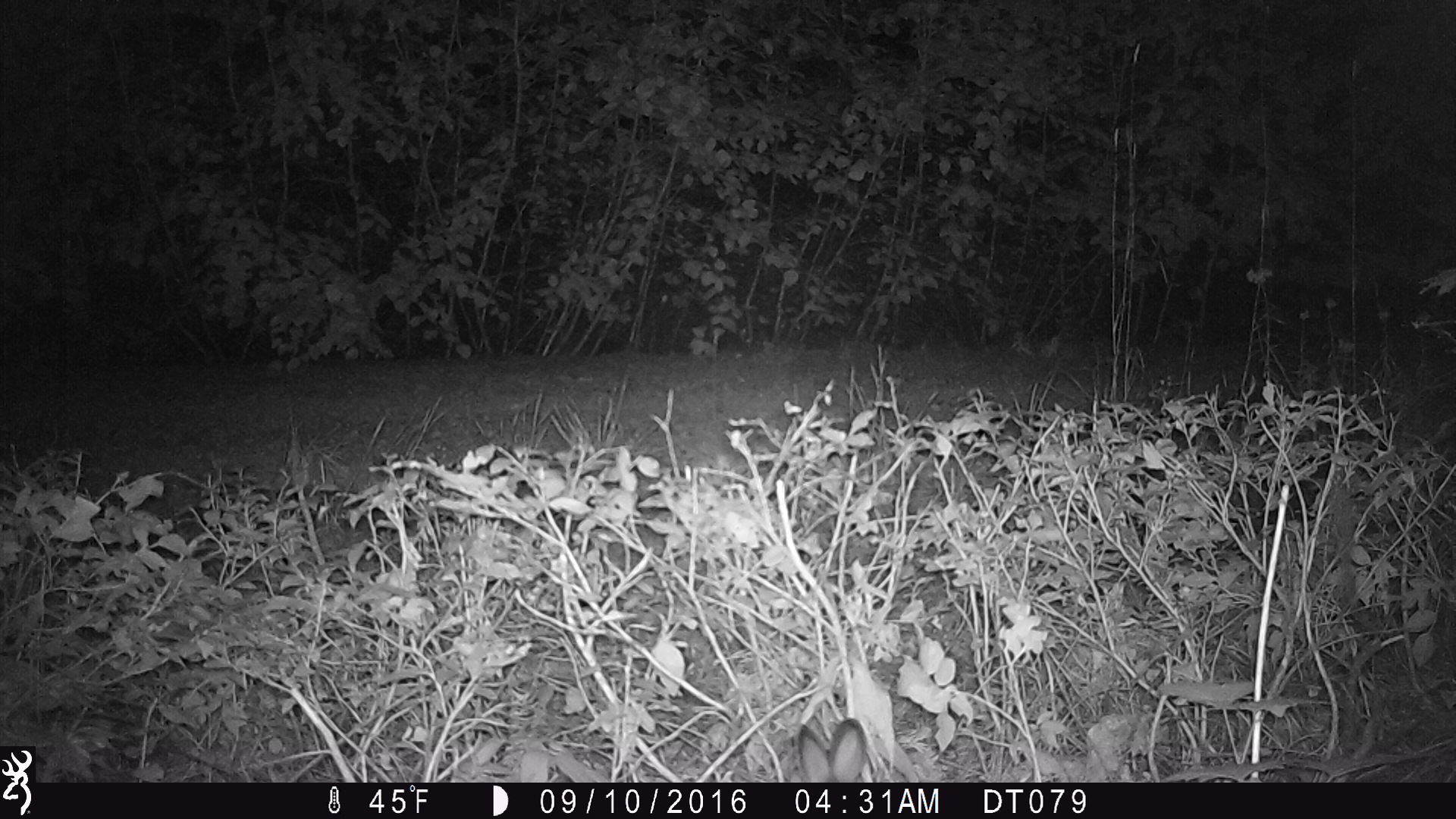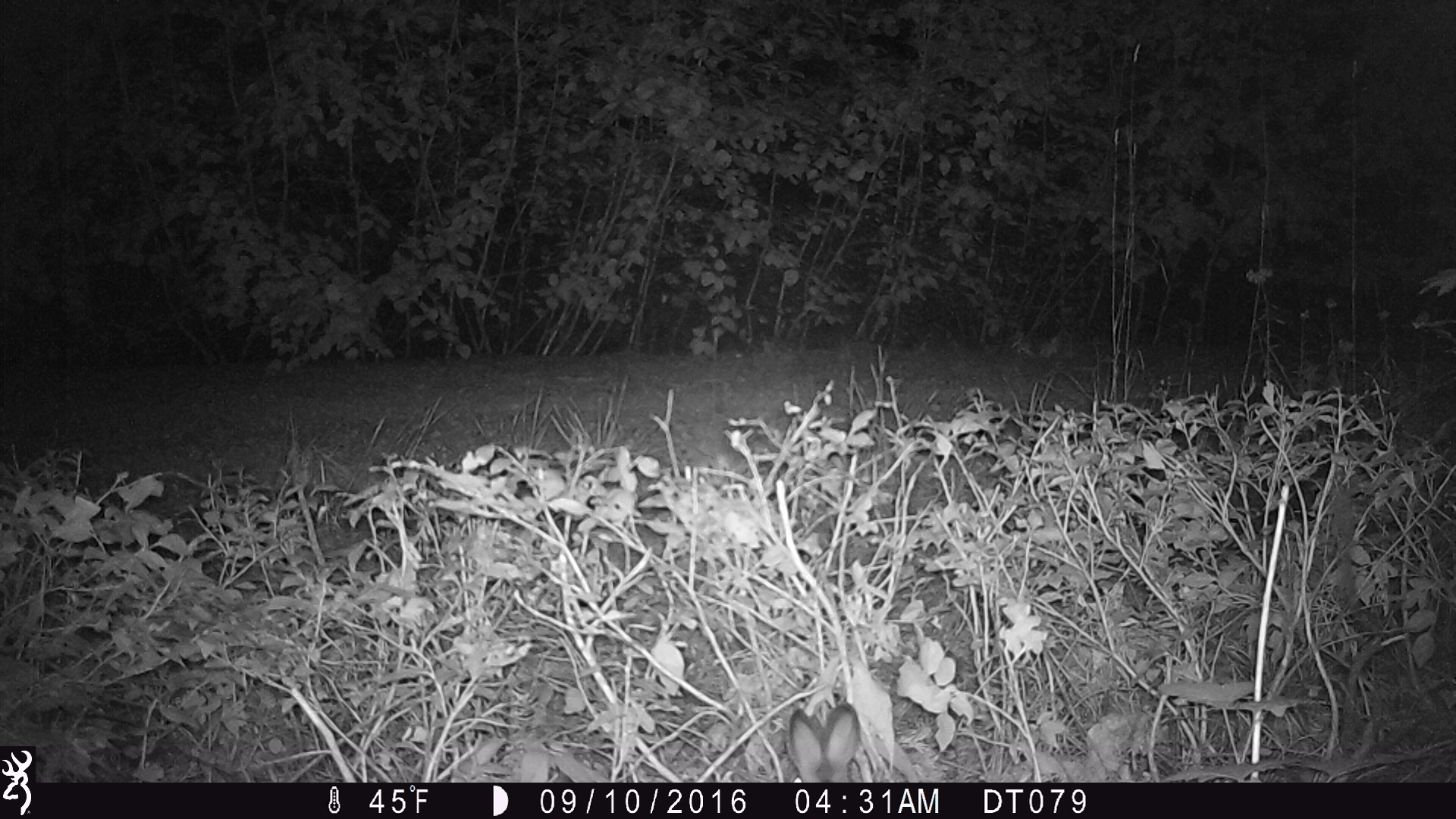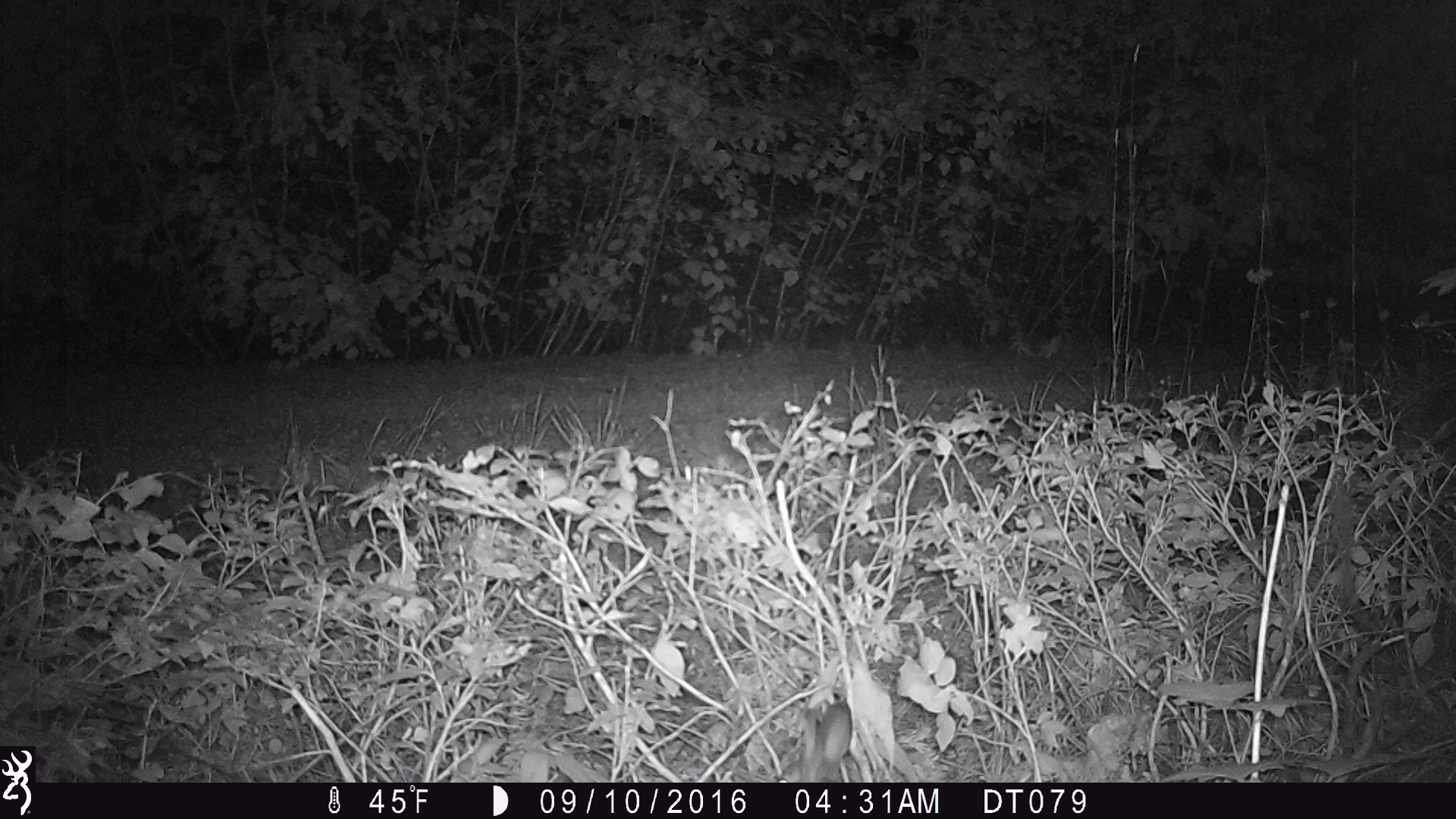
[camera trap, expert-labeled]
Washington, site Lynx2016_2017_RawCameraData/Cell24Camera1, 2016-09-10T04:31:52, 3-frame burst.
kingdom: Animalia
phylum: Chordata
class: Mammalia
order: Lagomorpha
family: Leporidae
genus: Lepus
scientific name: Lepus americanus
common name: snowshoe hare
Lepus americanus (snowshoe hare). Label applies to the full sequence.